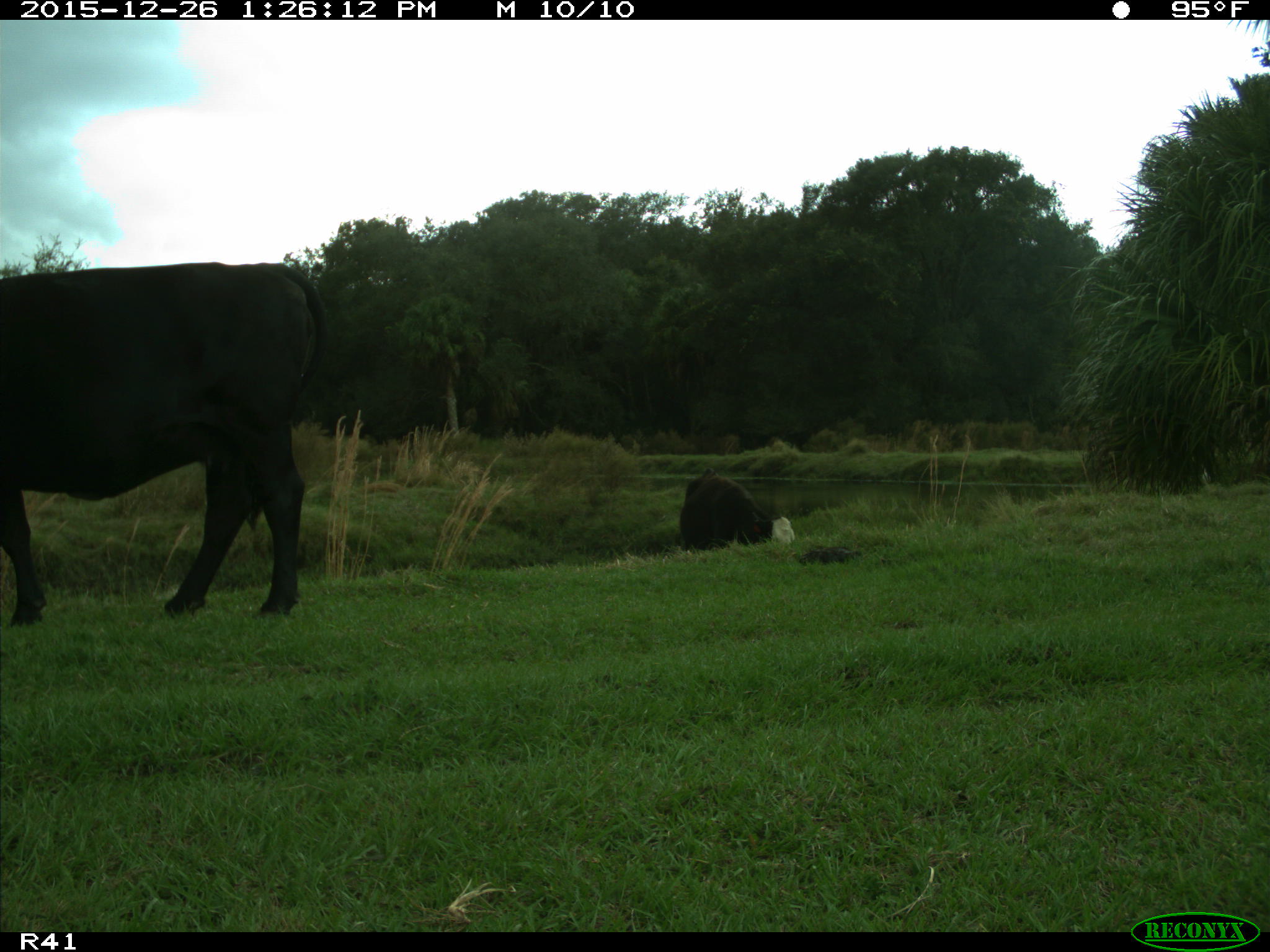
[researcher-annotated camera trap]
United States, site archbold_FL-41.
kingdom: Animalia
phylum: Chordata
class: Mammalia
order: Artiodactyla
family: Bovidae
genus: Bos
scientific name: Bos taurus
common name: domestic cow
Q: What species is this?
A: Bos taurus (domestic cow).